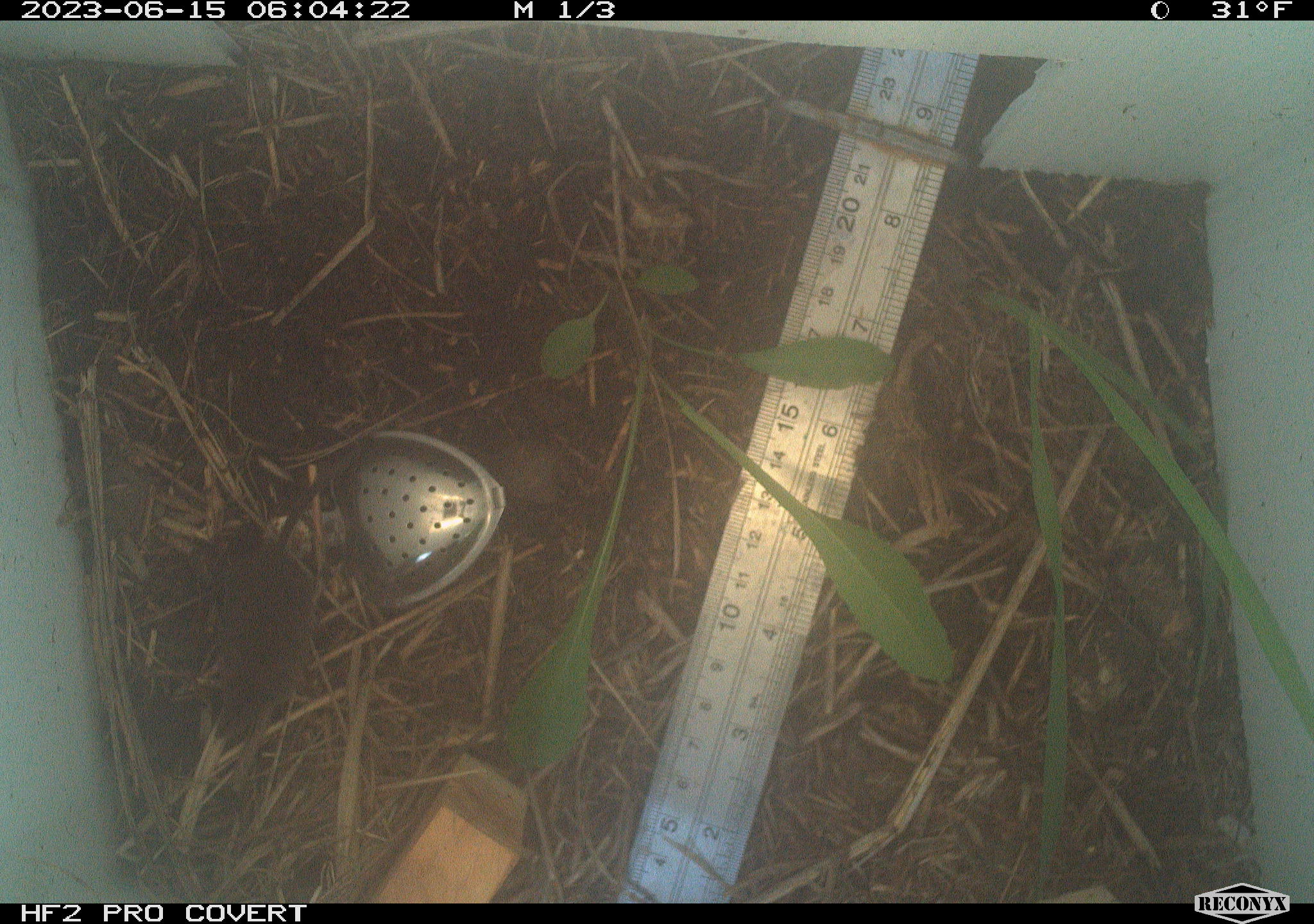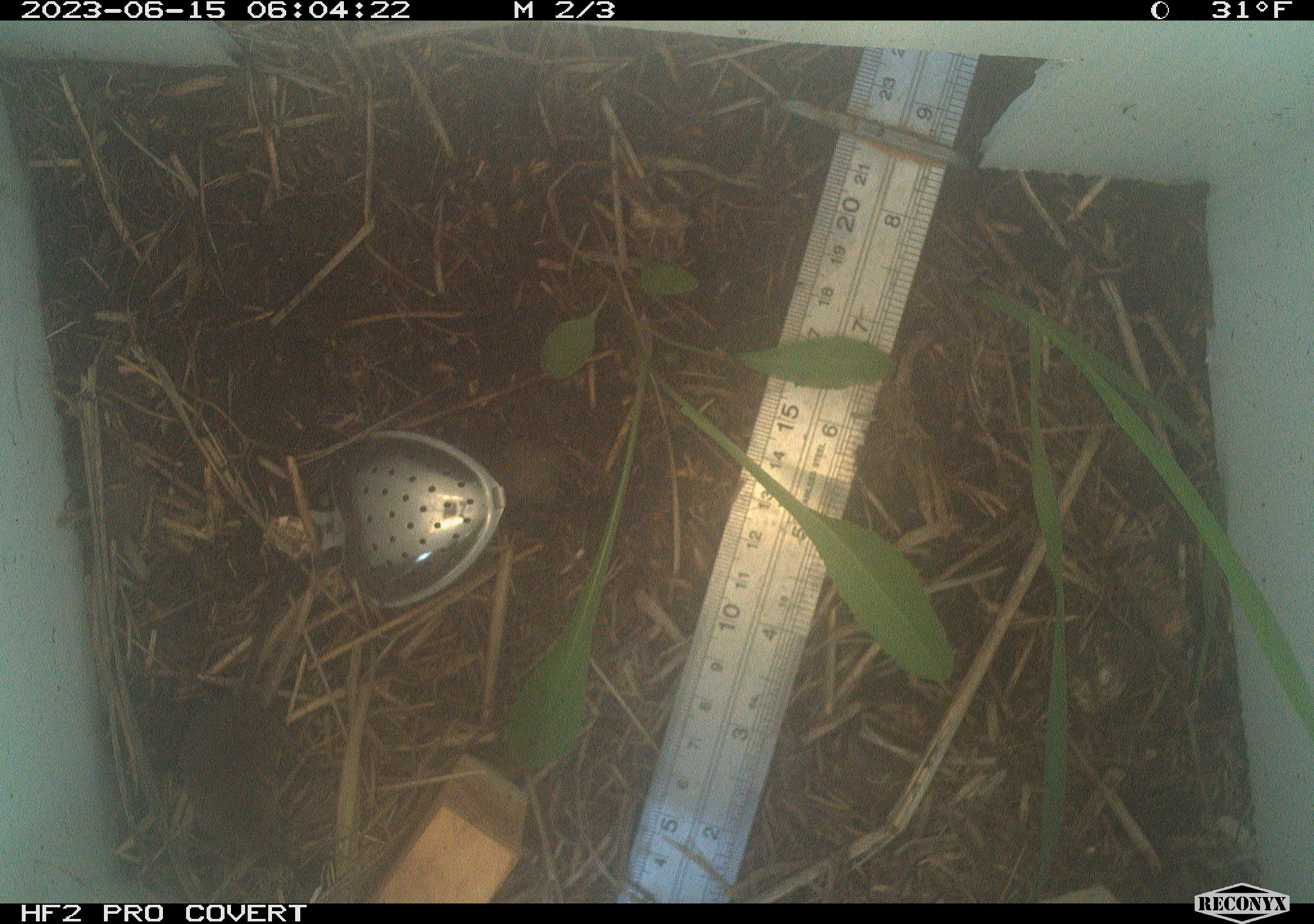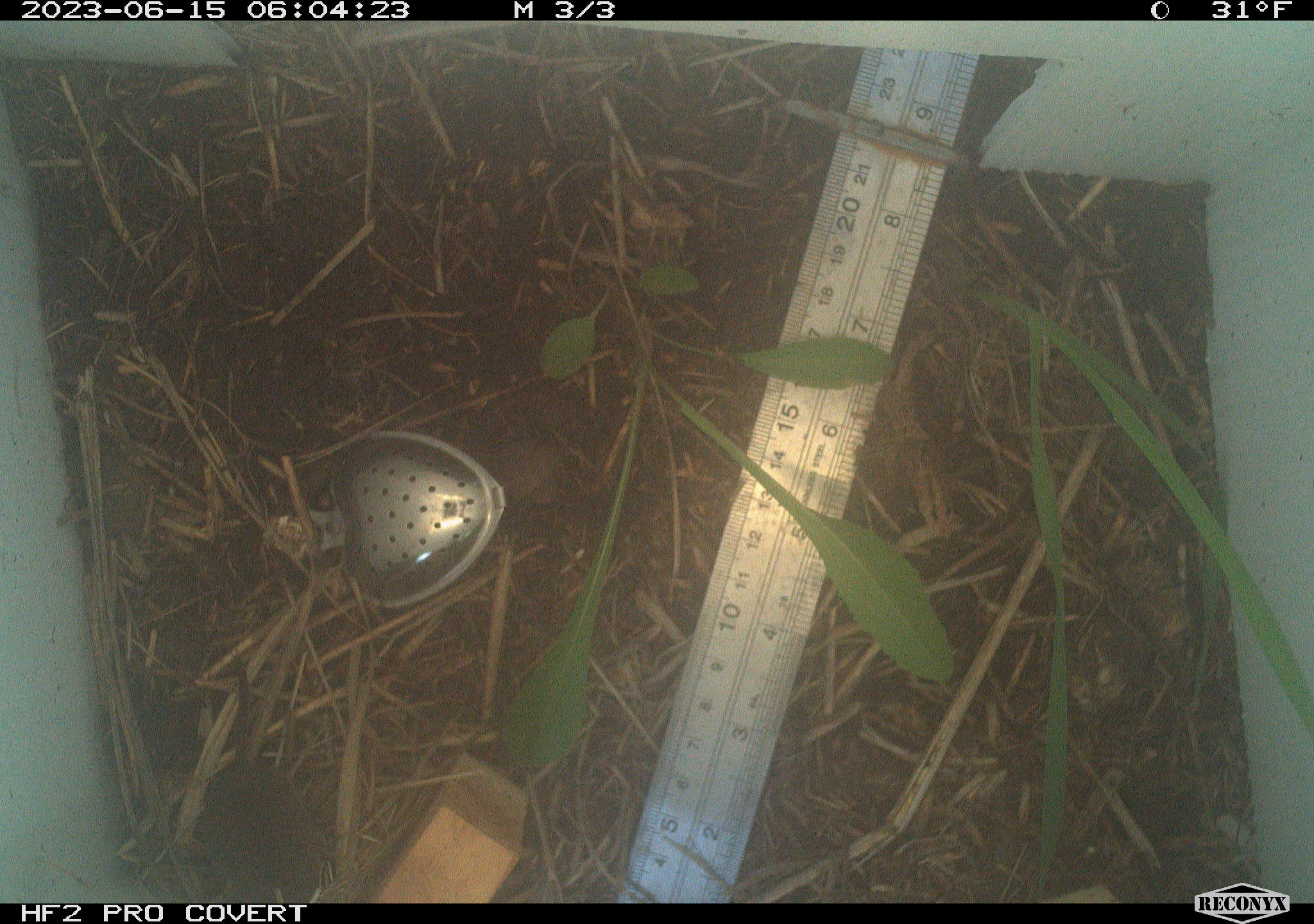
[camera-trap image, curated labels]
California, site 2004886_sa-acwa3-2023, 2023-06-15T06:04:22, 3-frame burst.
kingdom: Animalia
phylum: Chordata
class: Mammalia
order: Eulipotyphla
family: Soricidae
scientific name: Soricidae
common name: shrews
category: soricidae family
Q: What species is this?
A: Soricidae family (shrews) (Soricidae).